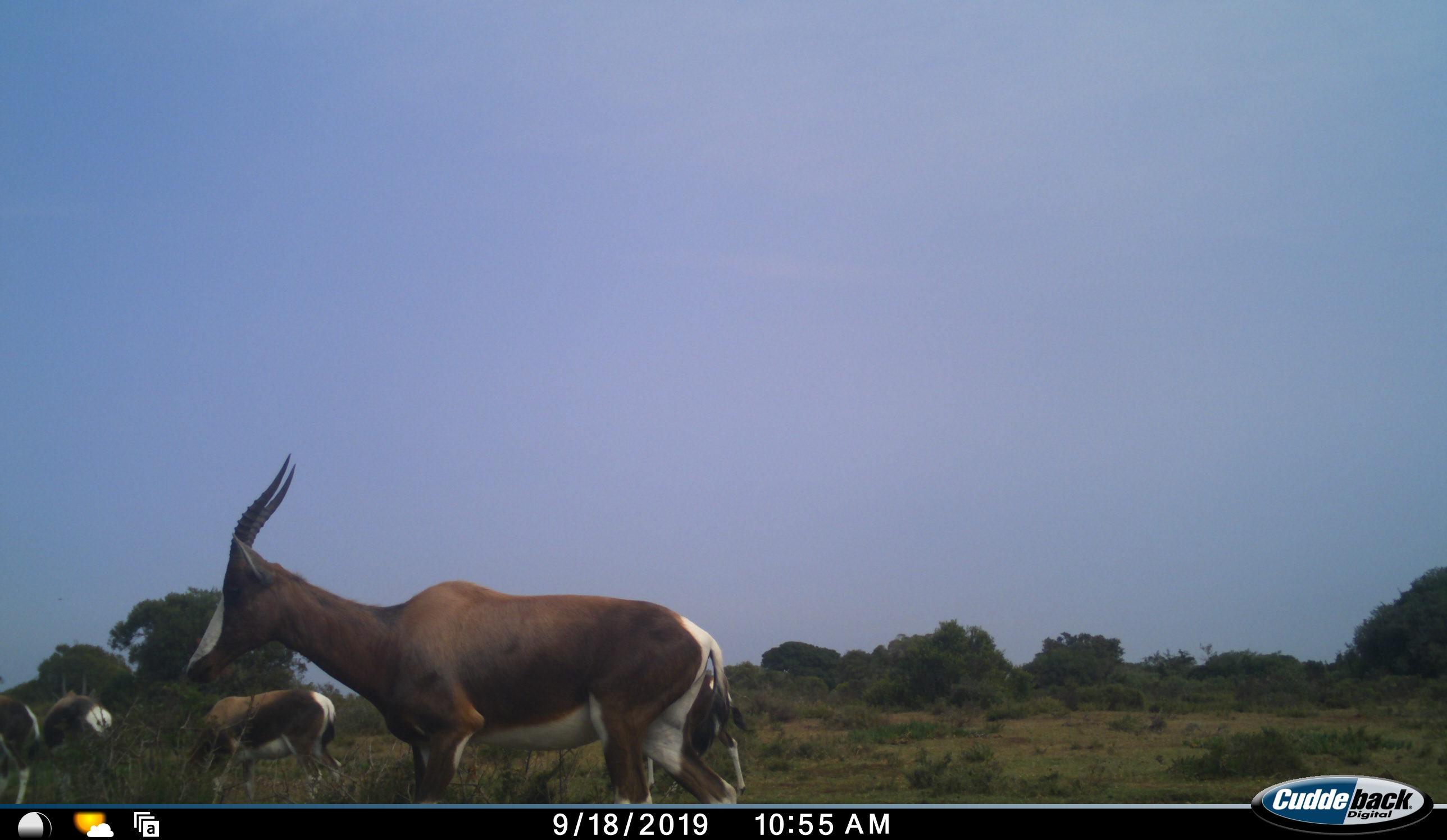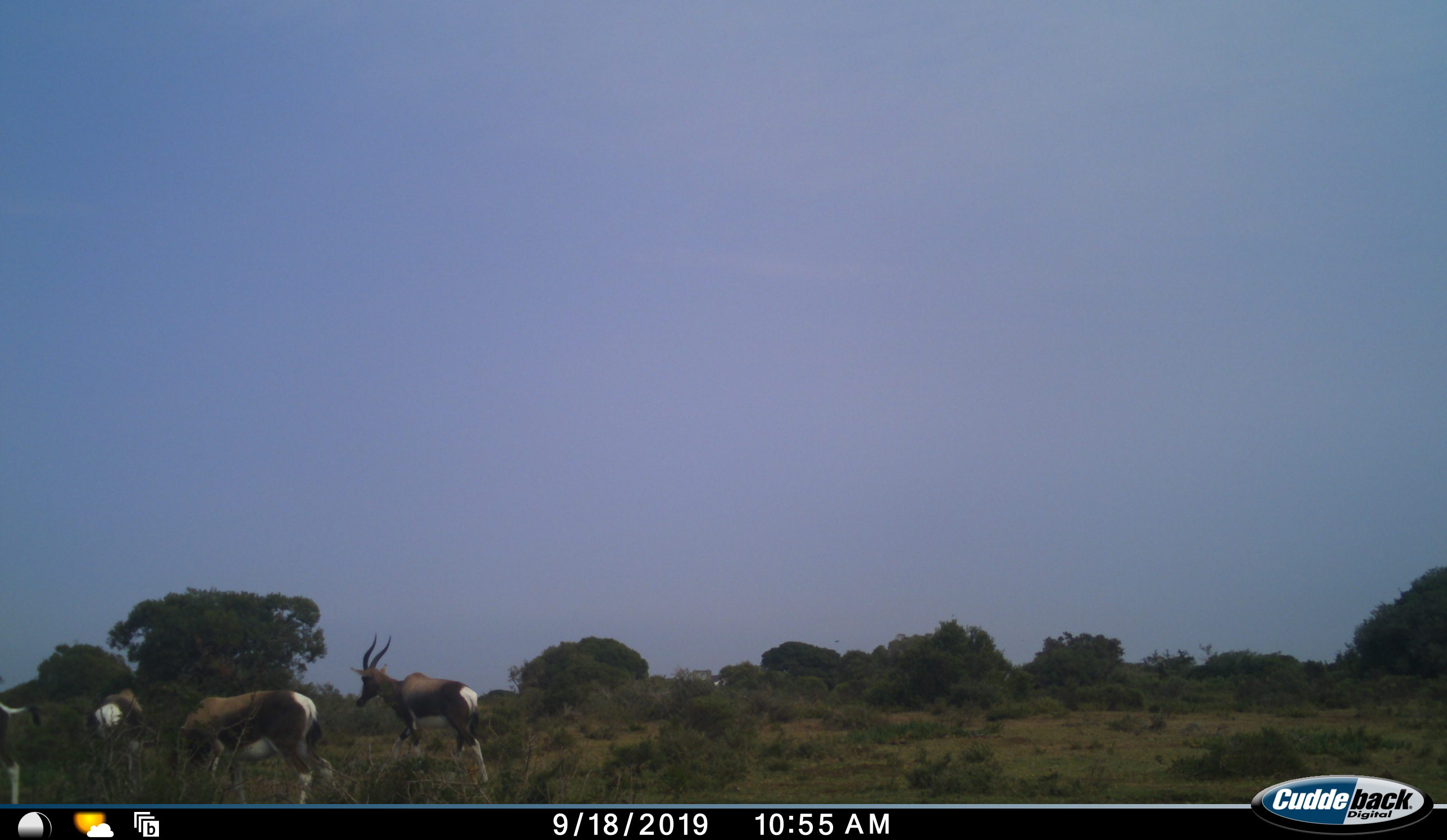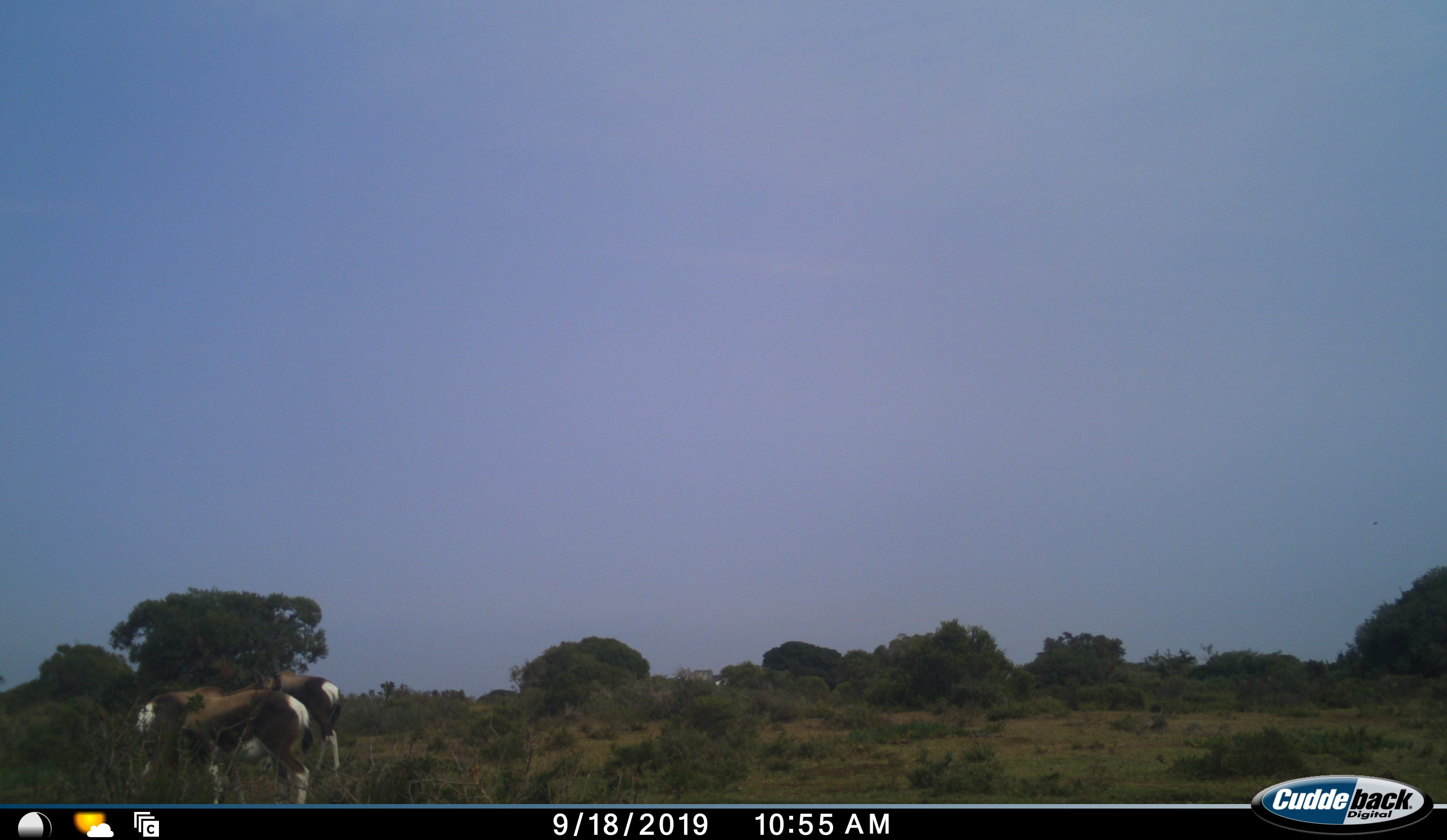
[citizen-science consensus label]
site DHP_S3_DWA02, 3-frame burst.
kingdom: Animalia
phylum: Chordata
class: Mammalia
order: Artiodactyla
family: Bovidae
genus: Damaliscus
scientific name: Damaliscus pygargus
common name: bontebok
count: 5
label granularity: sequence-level